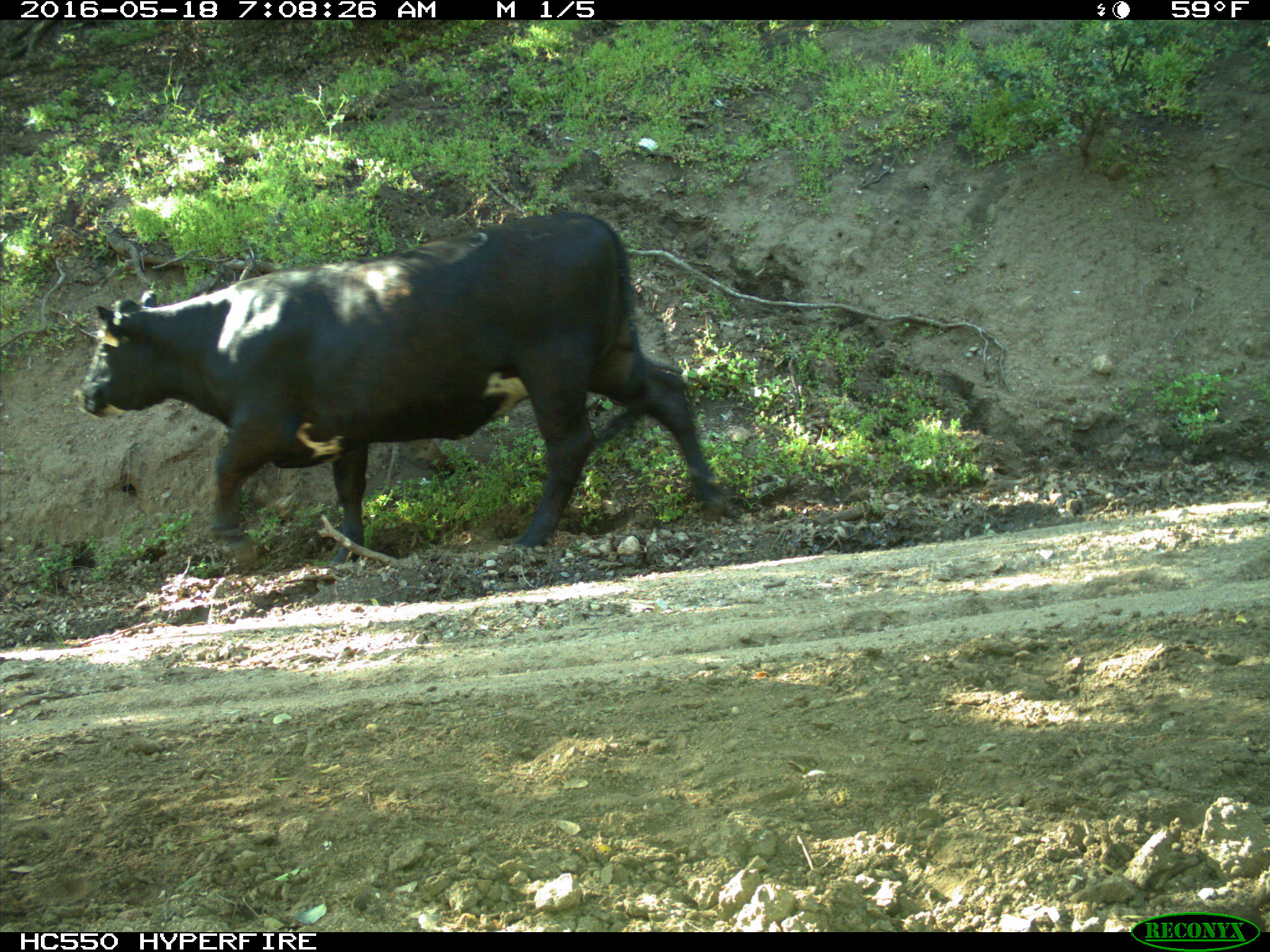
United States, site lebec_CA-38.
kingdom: Animalia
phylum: Chordata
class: Mammalia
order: Artiodactyla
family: Bovidae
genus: Bos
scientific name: Bos taurus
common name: domestic cow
Bos taurus (domestic cow).